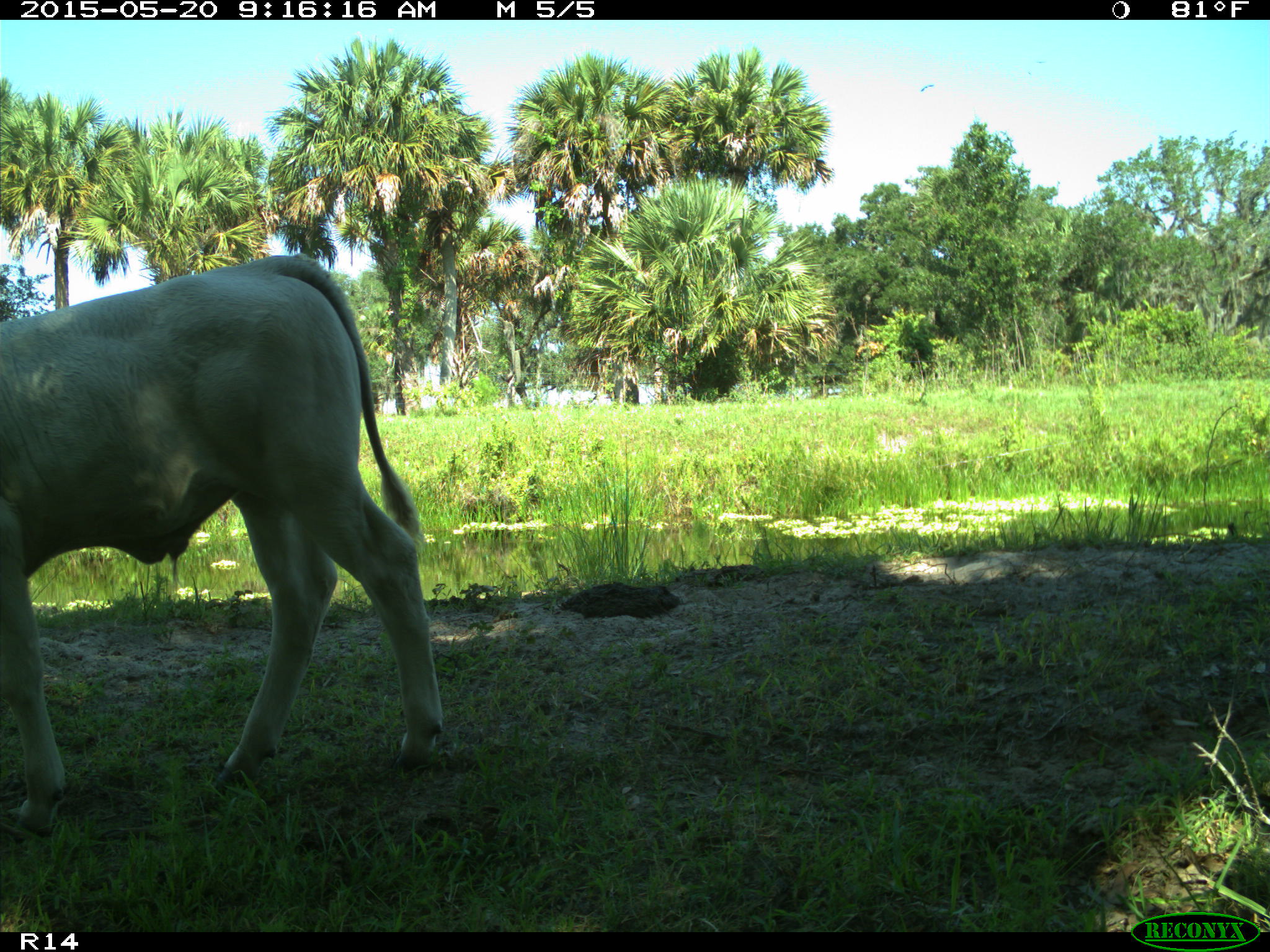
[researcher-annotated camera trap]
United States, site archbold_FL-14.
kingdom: Animalia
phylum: Chordata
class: Mammalia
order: Artiodactyla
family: Bovidae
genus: Bos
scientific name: Bos taurus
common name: domestic cow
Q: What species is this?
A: Bos taurus (domestic cow).